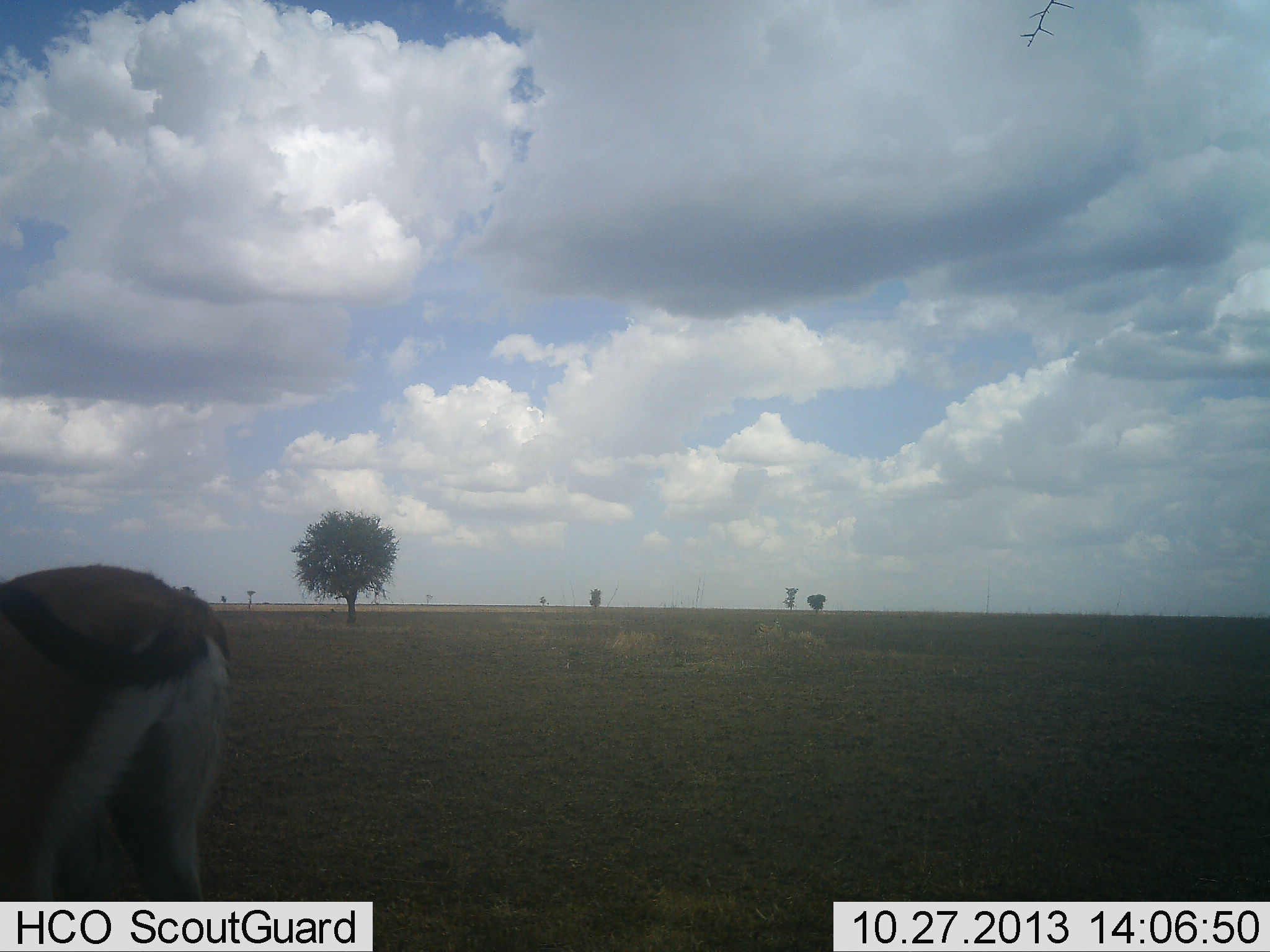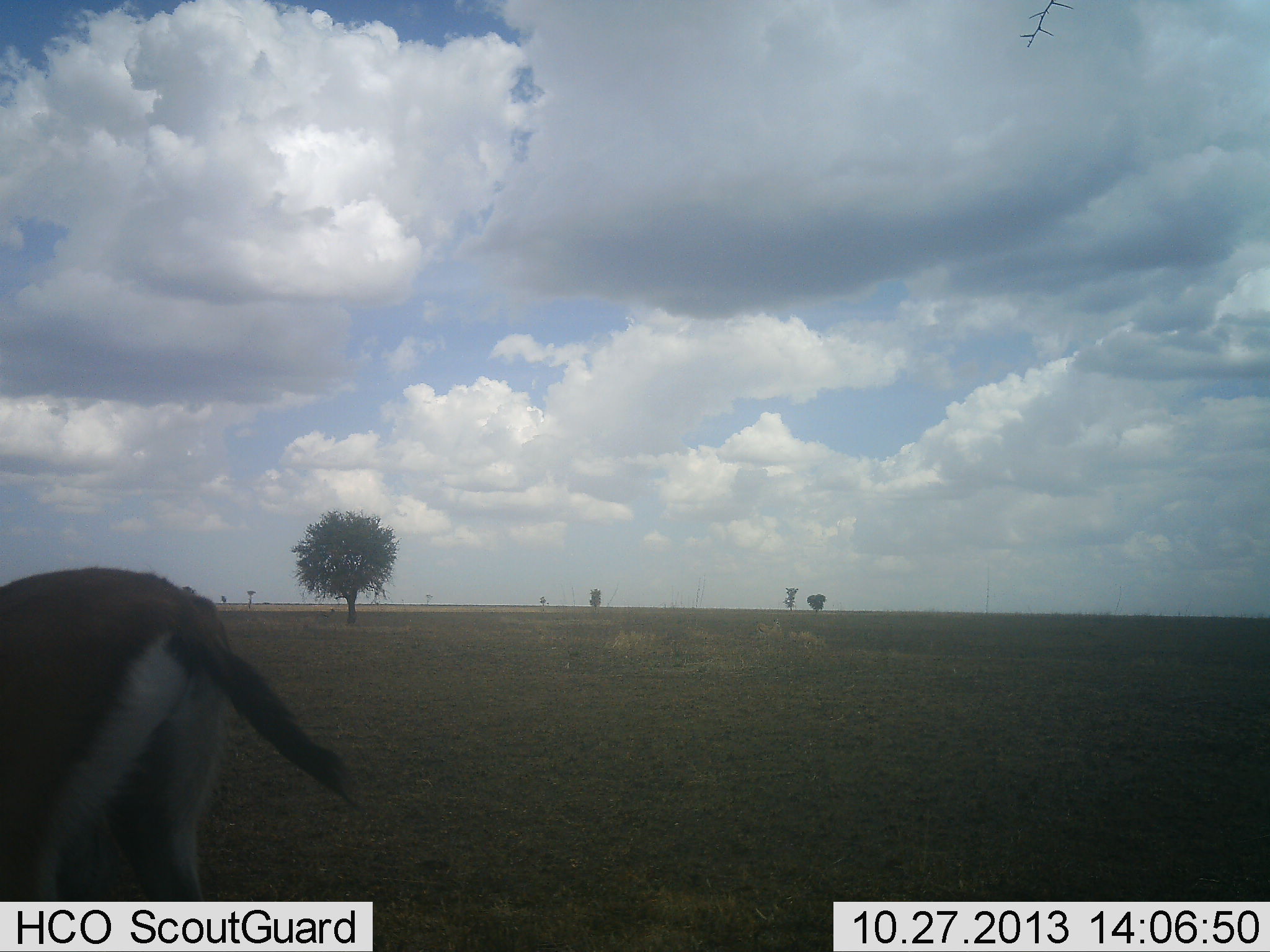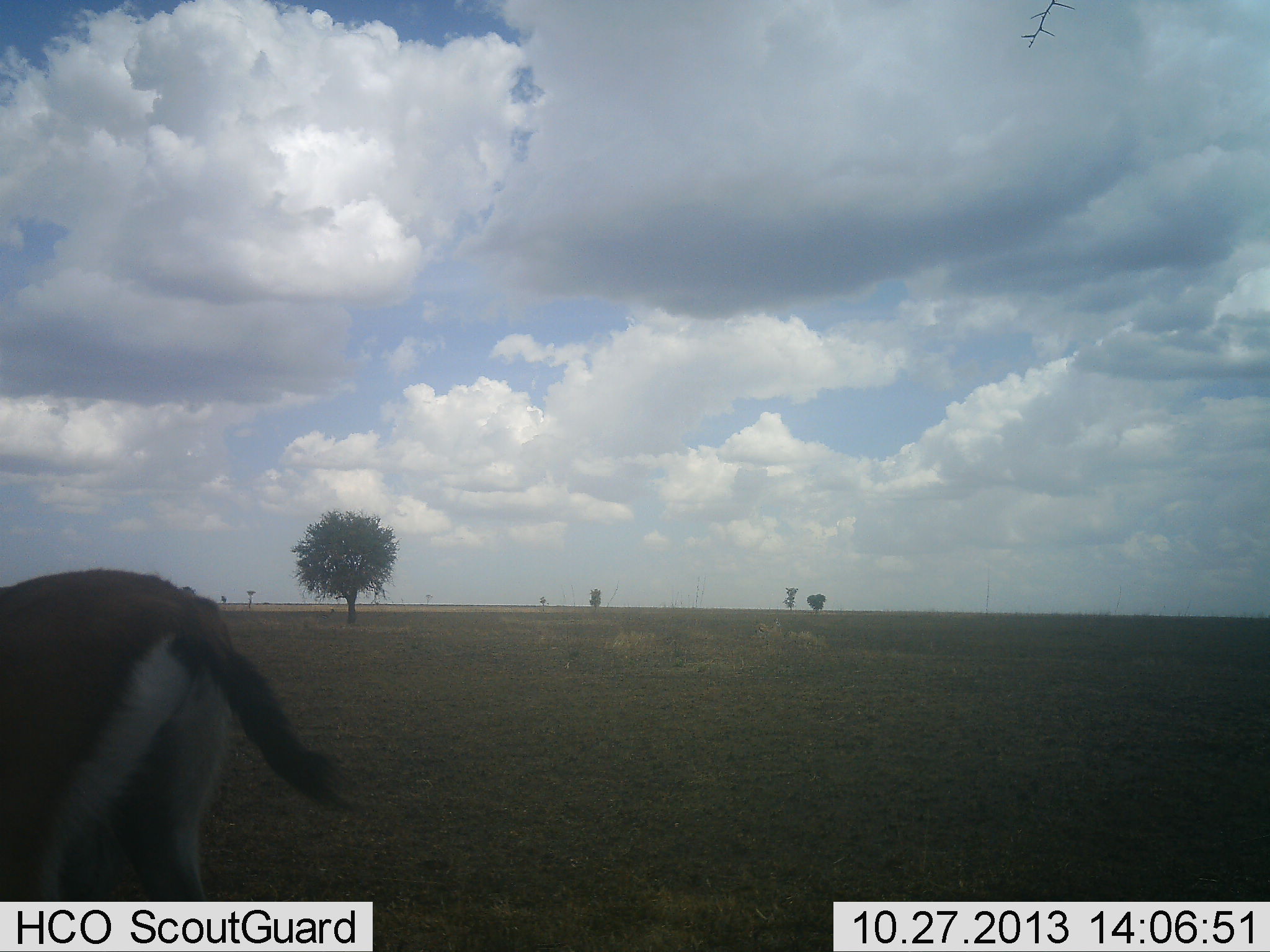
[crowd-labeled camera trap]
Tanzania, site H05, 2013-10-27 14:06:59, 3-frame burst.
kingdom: Animalia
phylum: Chordata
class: Mammalia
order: Artiodactyla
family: Bovidae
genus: Eudorcas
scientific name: Eudorcas thomsonii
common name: thomson's gazelle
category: gazellethomsons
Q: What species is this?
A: Gazellethomsons (thomson's gazelle) (Eudorcas thomsonii).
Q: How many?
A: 1.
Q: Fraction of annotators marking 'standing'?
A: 75%.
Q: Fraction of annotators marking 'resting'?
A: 0%.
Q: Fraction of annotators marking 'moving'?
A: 4%.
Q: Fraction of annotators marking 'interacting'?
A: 0%.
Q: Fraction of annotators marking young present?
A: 0%.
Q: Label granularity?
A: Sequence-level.